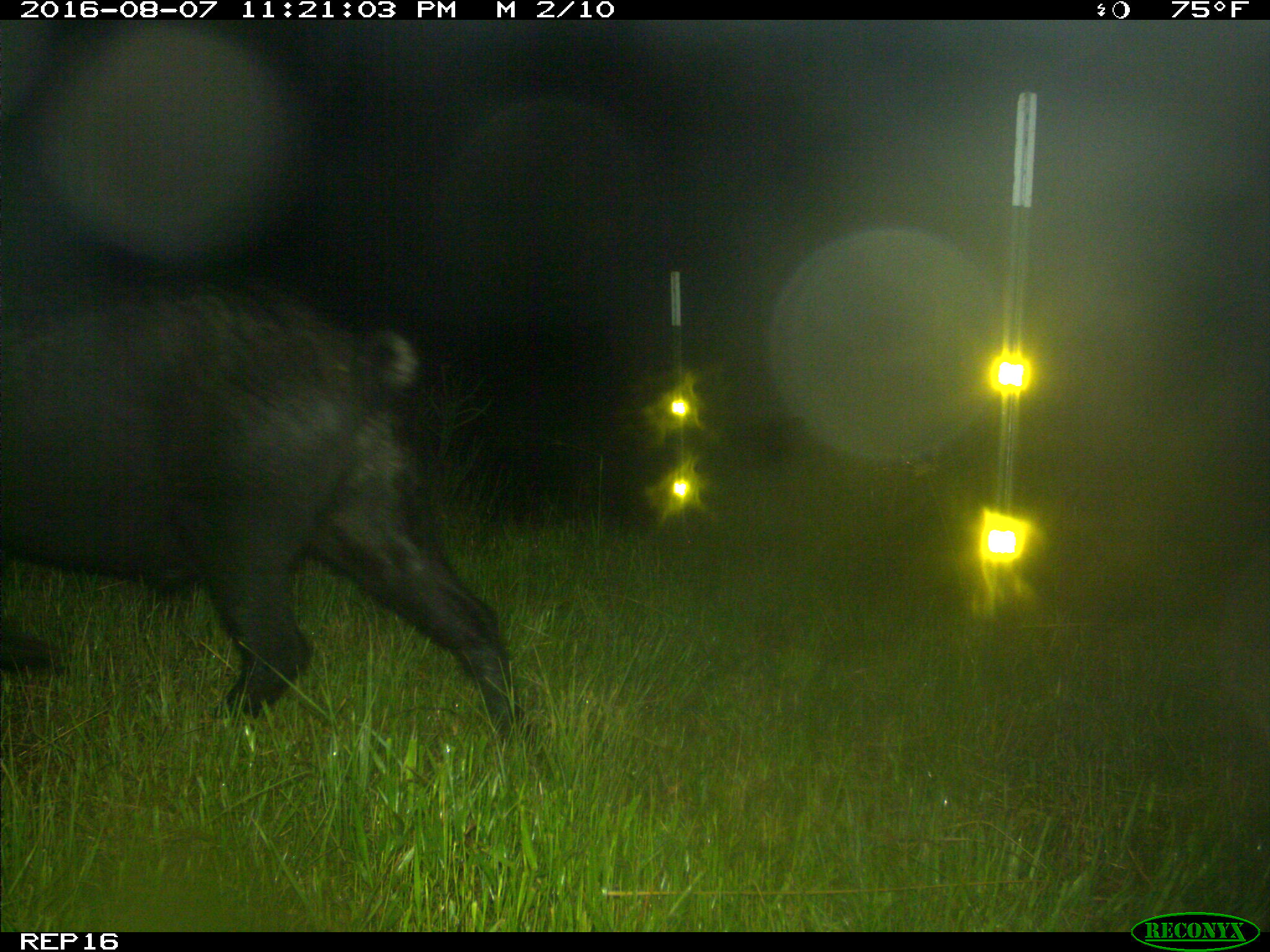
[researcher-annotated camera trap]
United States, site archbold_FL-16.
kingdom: Animalia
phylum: Chordata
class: Mammalia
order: Artiodactyla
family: Suidae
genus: Sus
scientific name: Sus scrofa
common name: wild boar